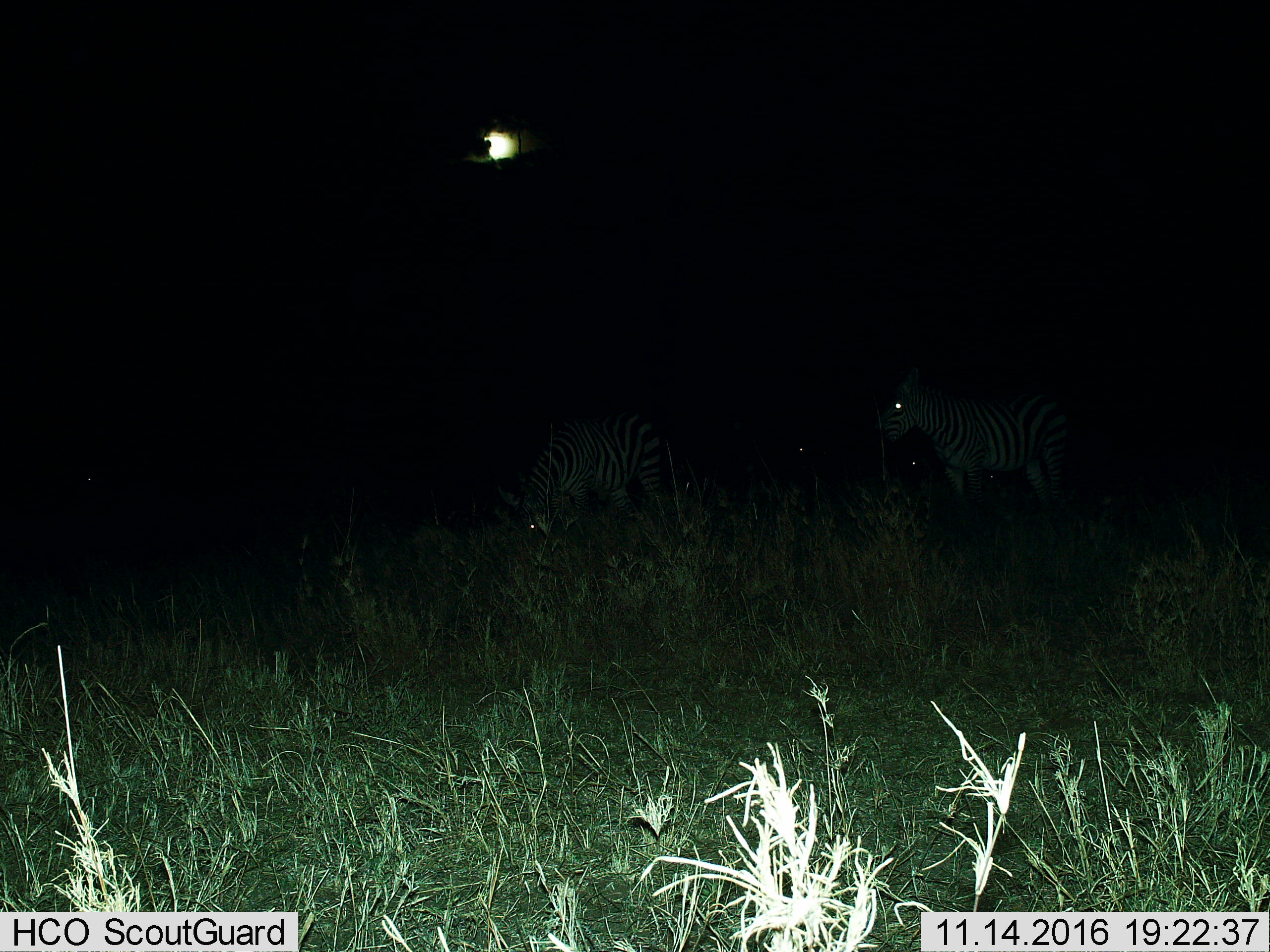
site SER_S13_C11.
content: unidentified animal